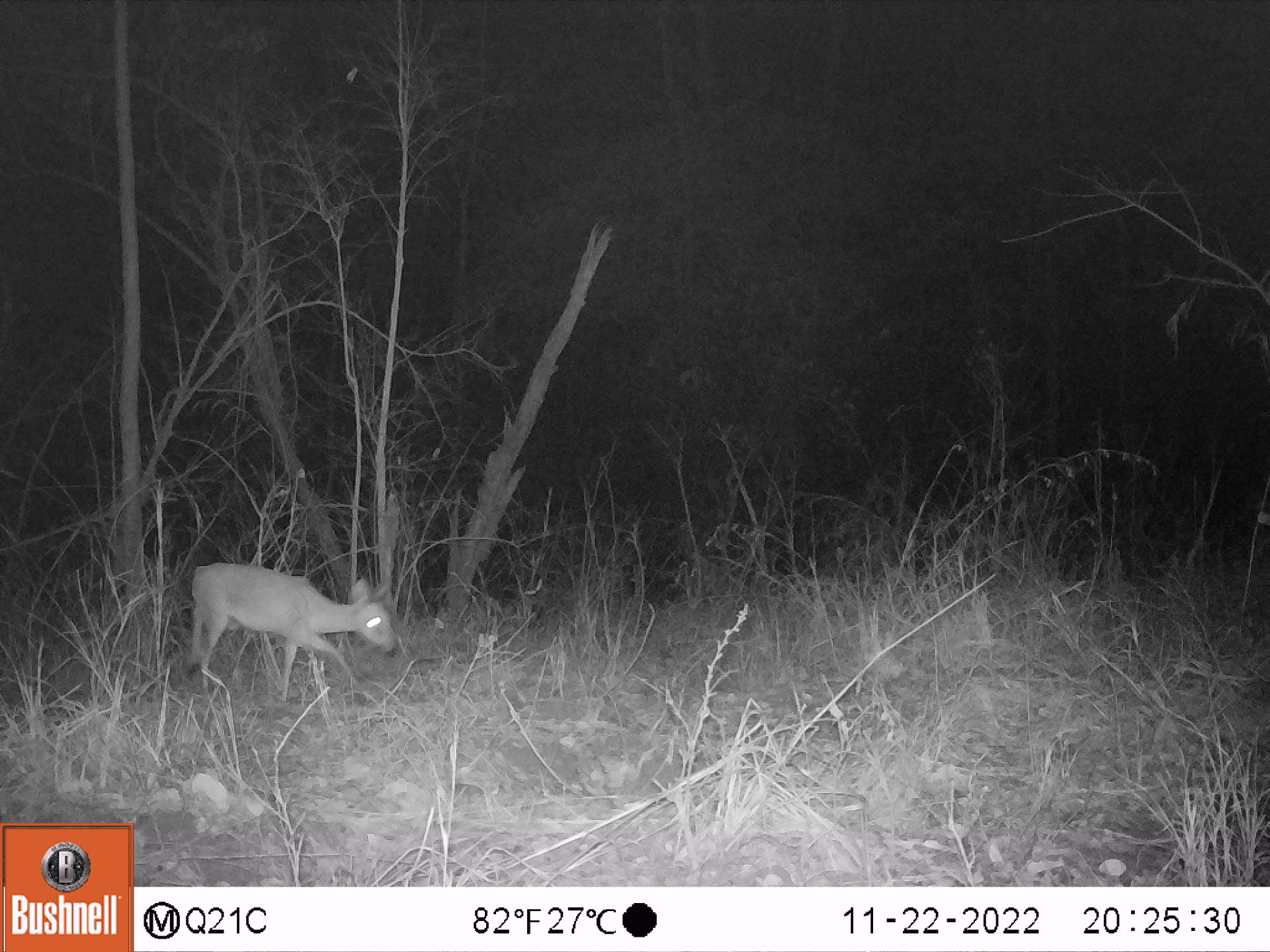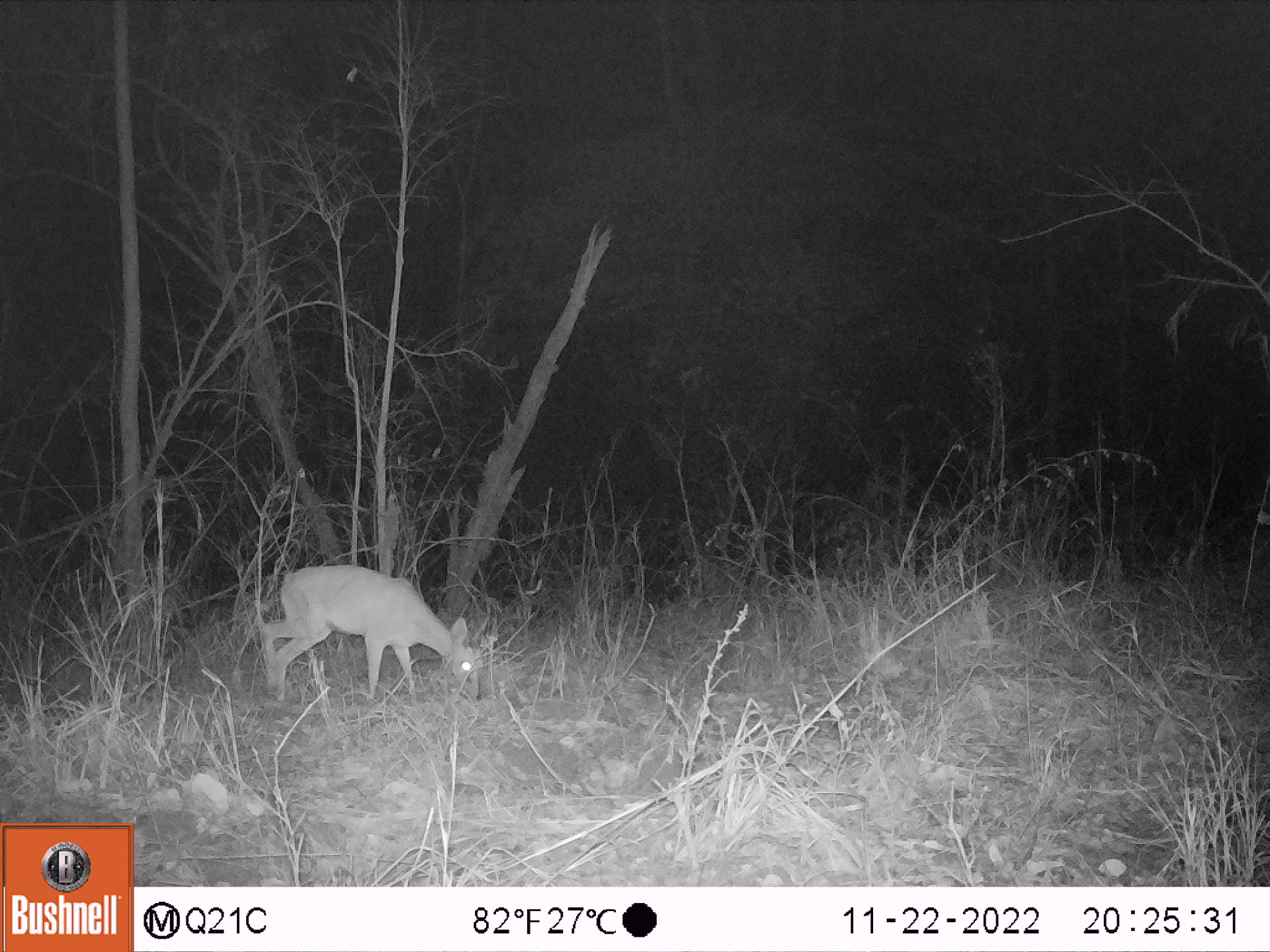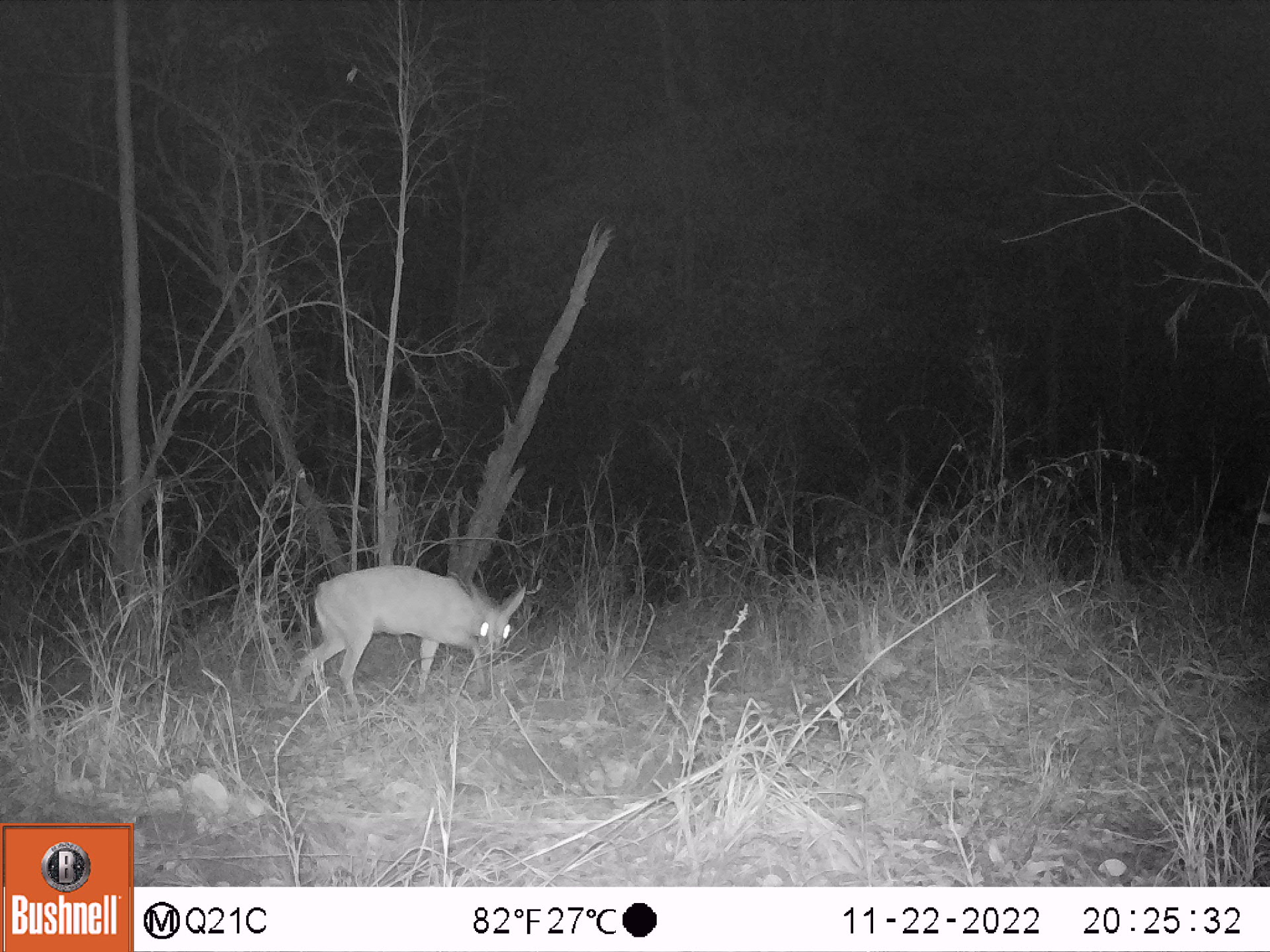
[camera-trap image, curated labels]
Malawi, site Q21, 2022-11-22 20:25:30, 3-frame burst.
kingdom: Animalia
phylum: Chordata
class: Mammalia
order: Artiodactyla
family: Bovidae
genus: Sylvicapra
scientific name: Sylvicapra grimmia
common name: common duiker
Common duiker (Sylvicapra grimmia), count 1.